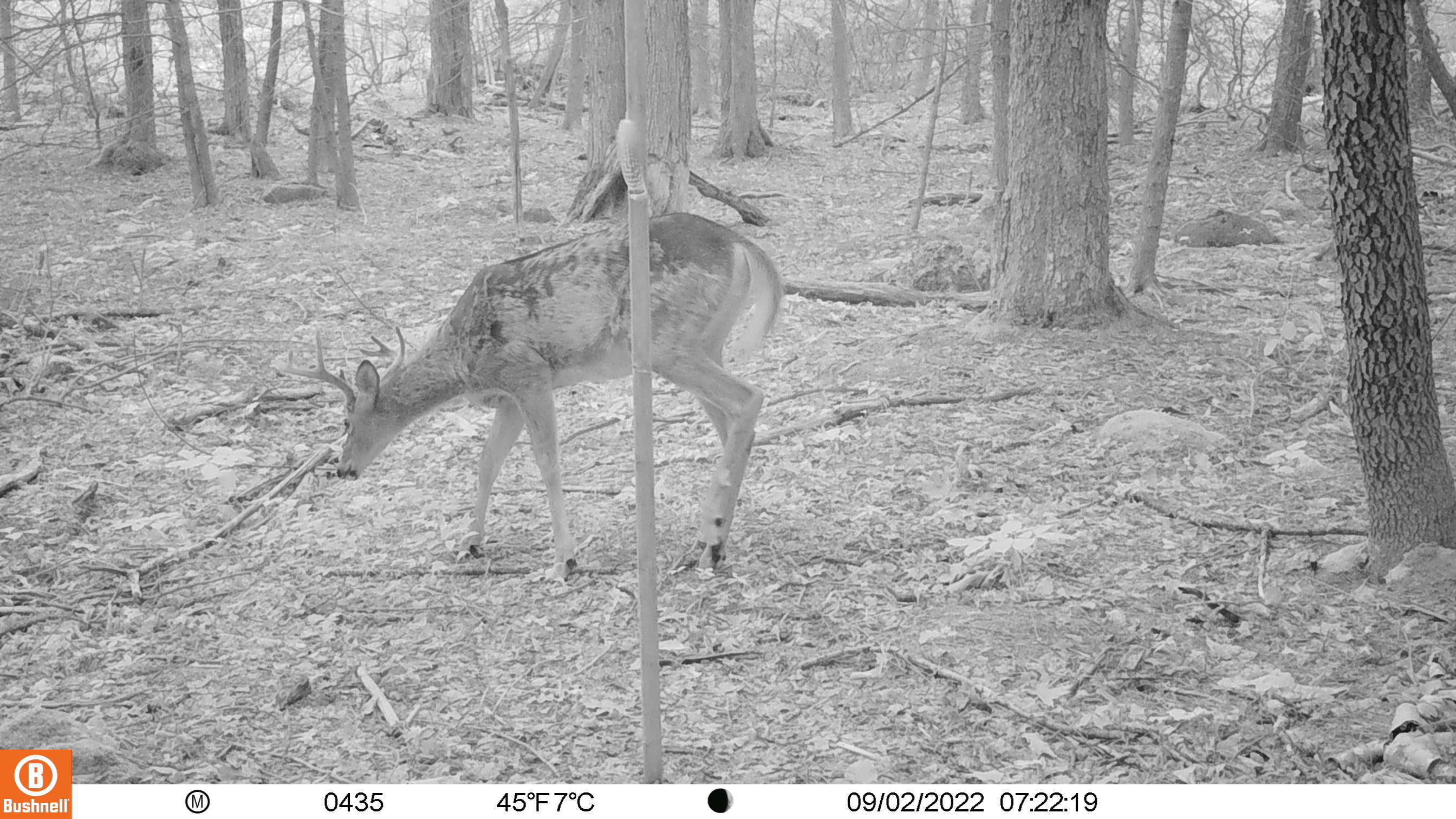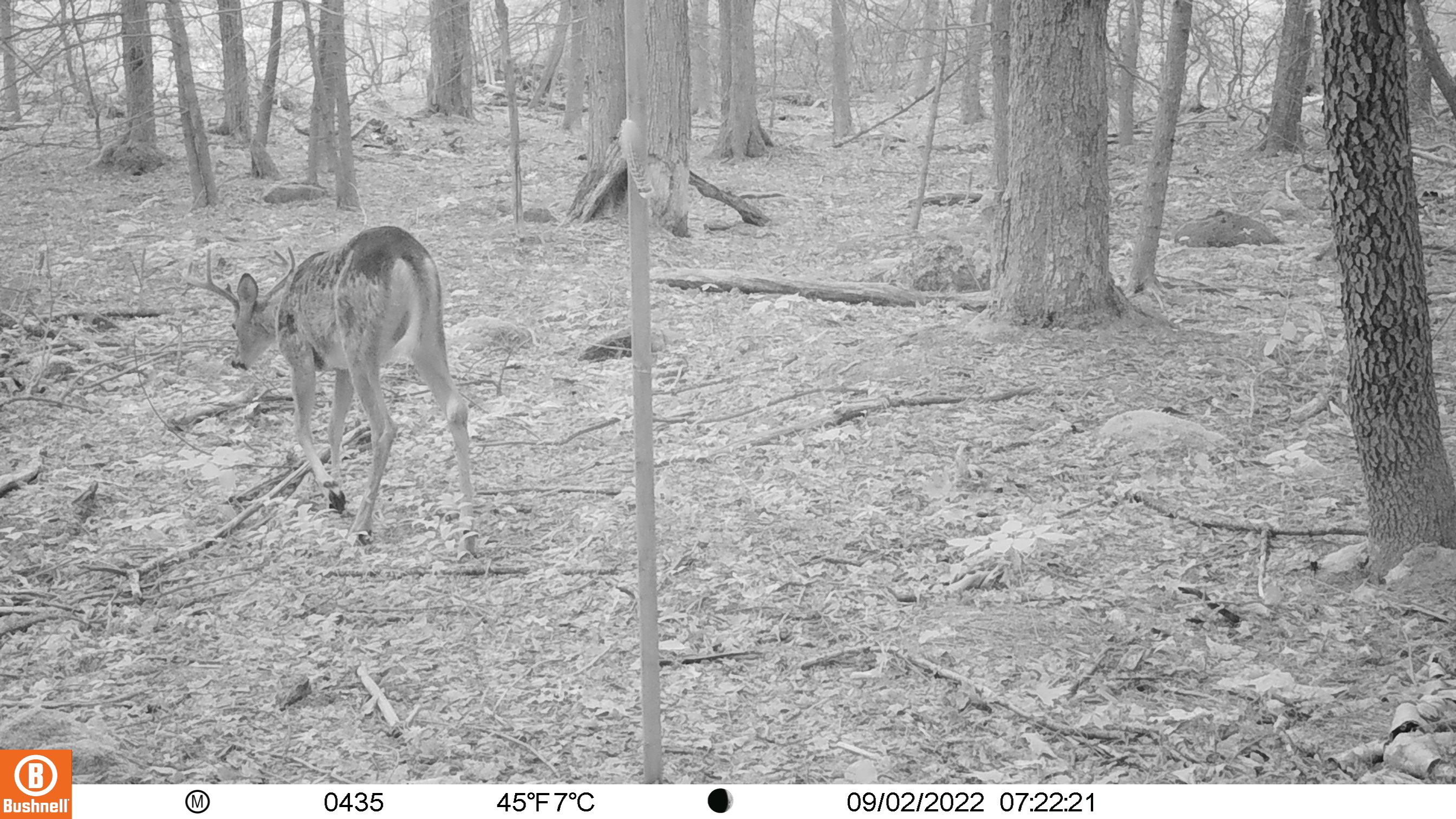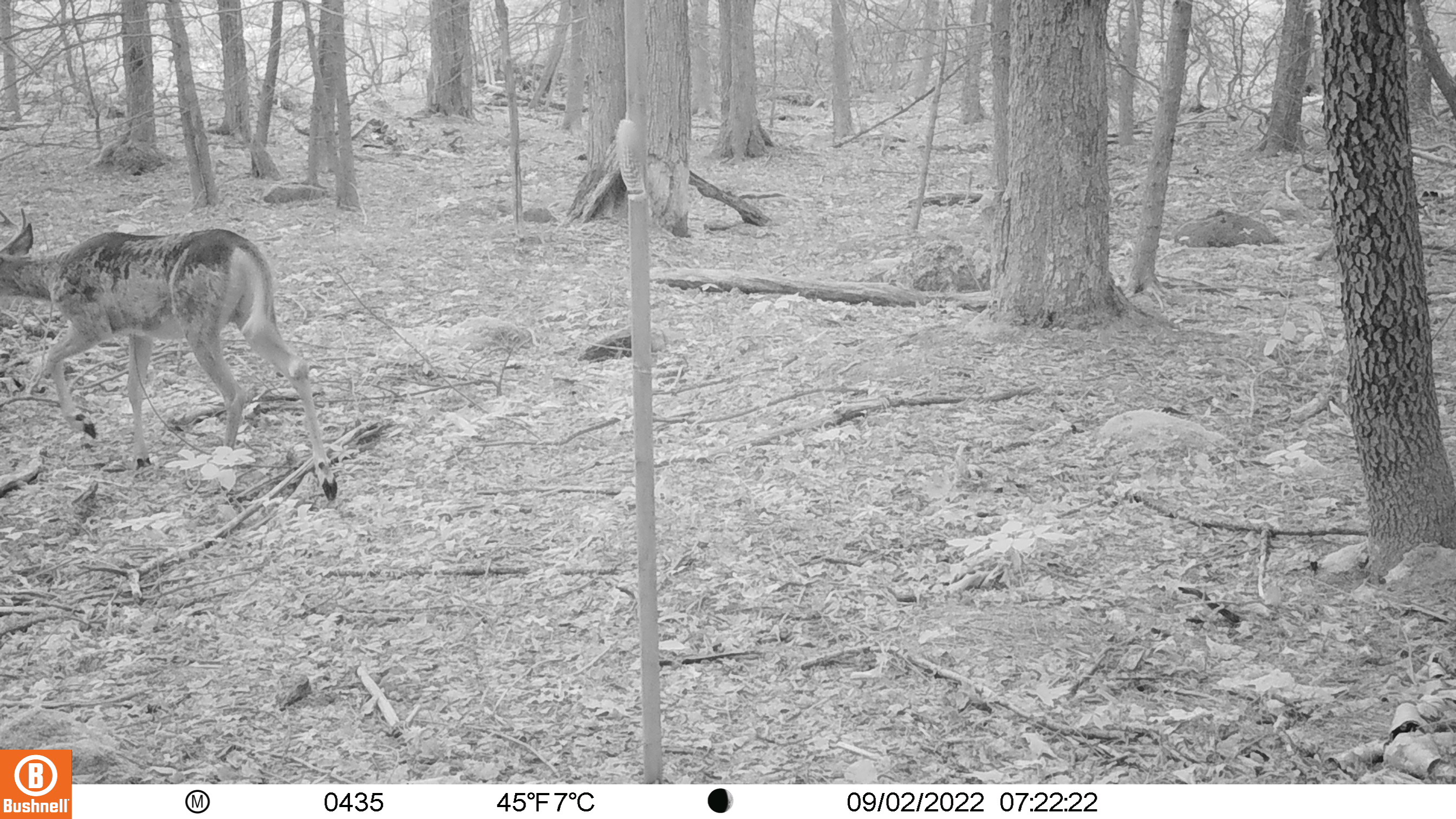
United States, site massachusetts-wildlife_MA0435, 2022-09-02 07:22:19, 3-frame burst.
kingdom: Animalia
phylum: Chordata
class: Mammalia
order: Artiodactyla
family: Cervidae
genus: Odocoileus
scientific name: Odocoileus virginianus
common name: white-tailed deer